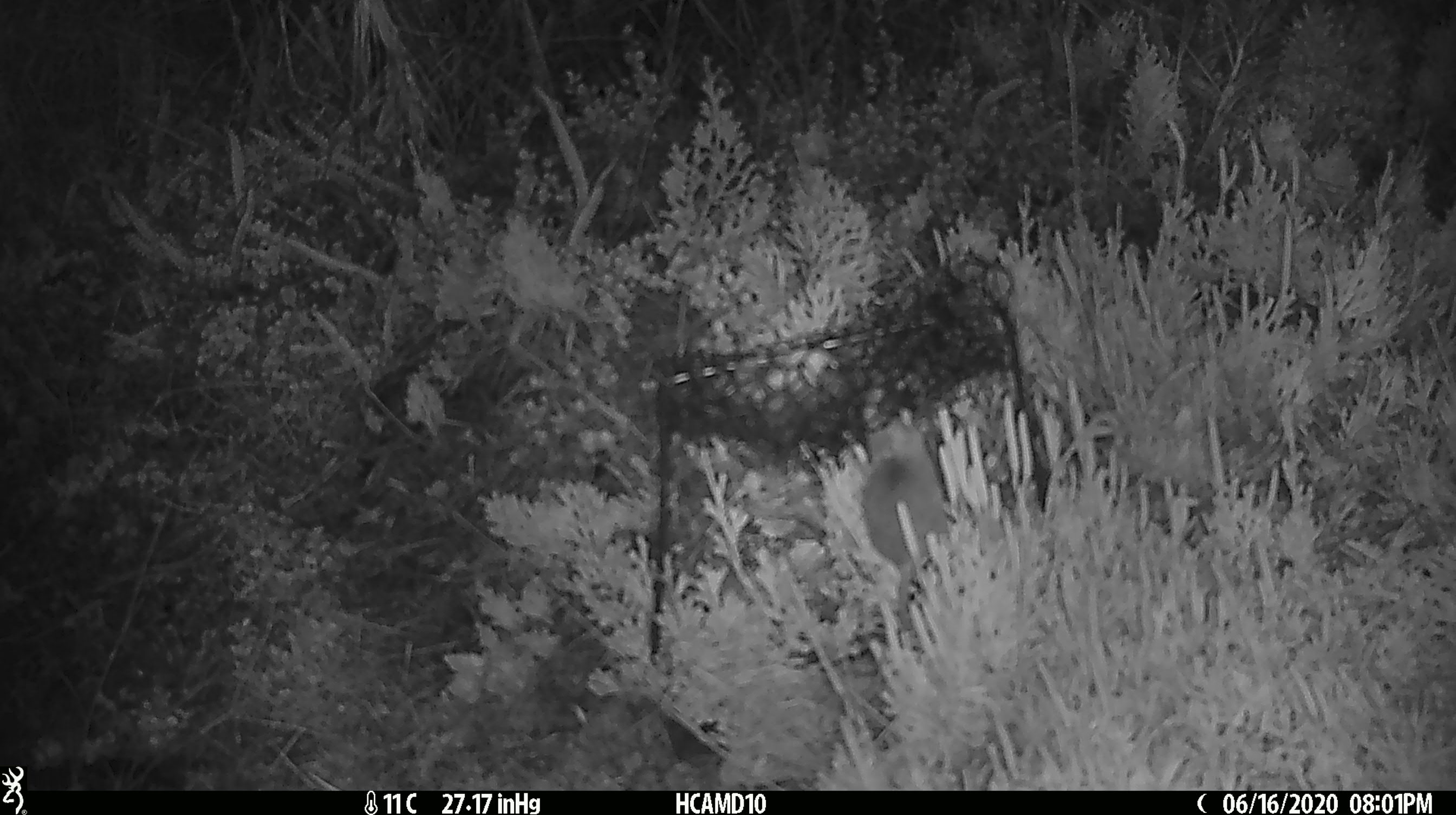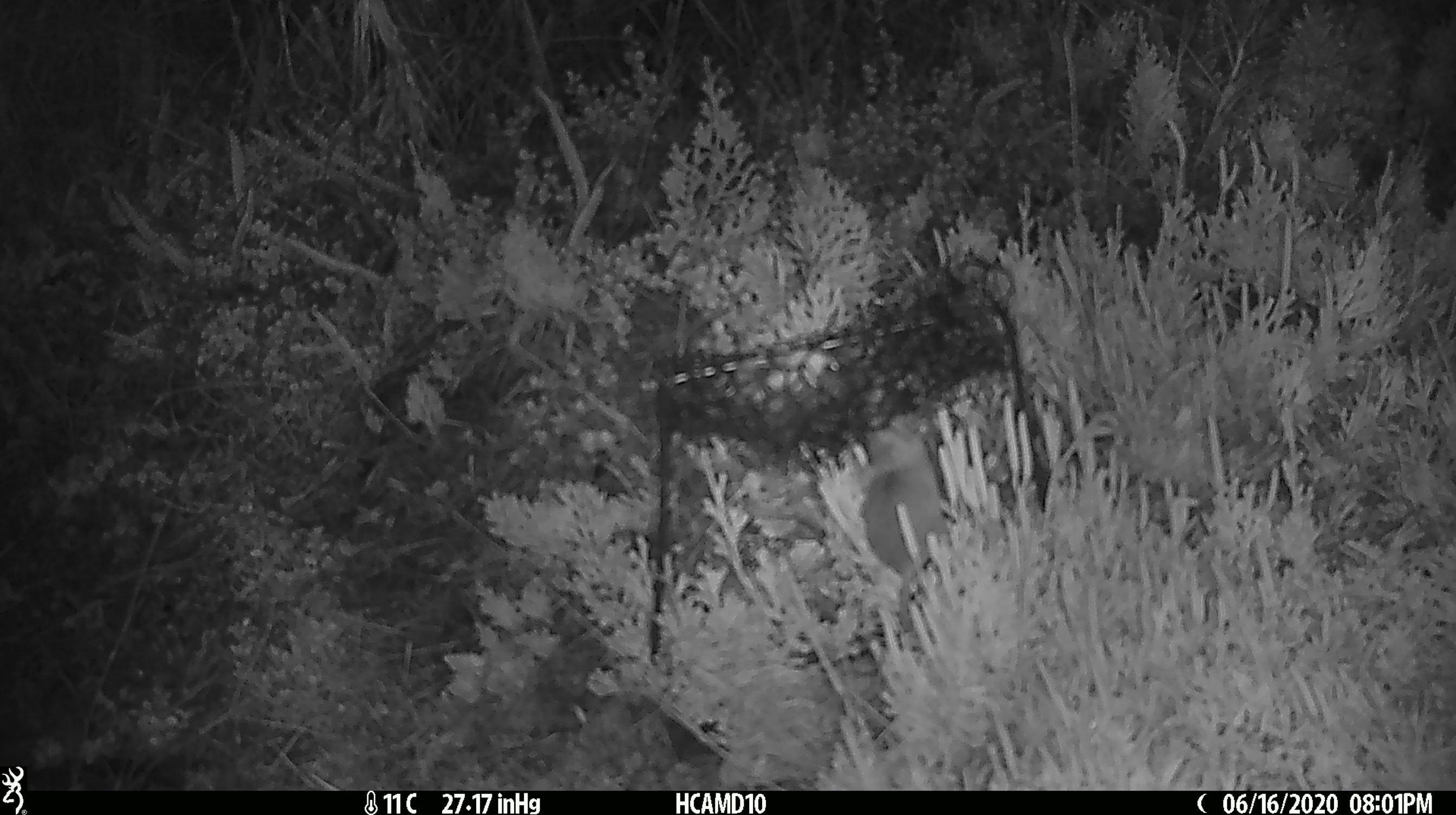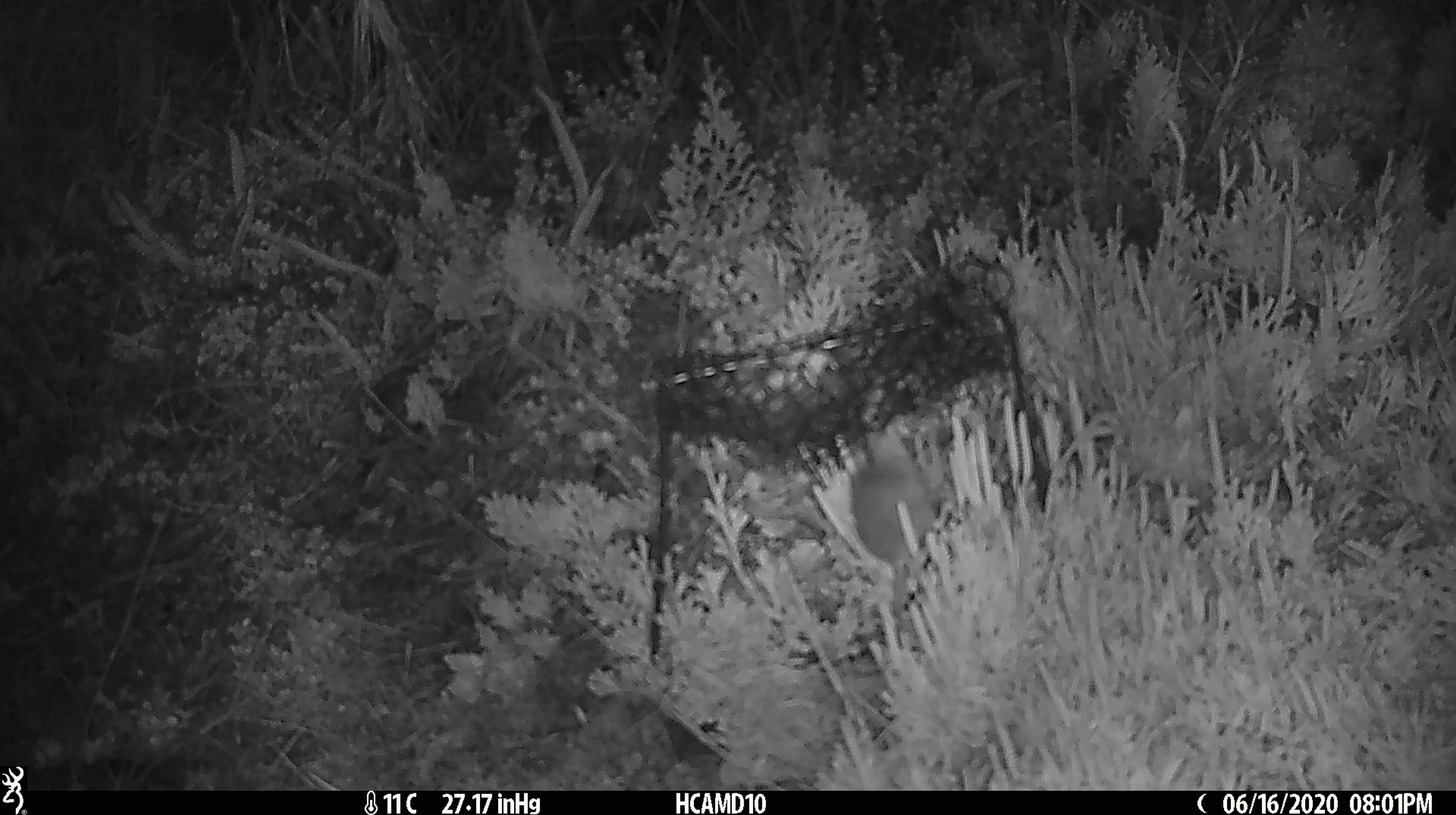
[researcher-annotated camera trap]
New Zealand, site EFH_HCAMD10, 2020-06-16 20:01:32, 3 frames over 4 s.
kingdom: Animalia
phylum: Chordata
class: Mammalia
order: Rodentia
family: Muridae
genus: Mus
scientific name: Mus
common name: mouse